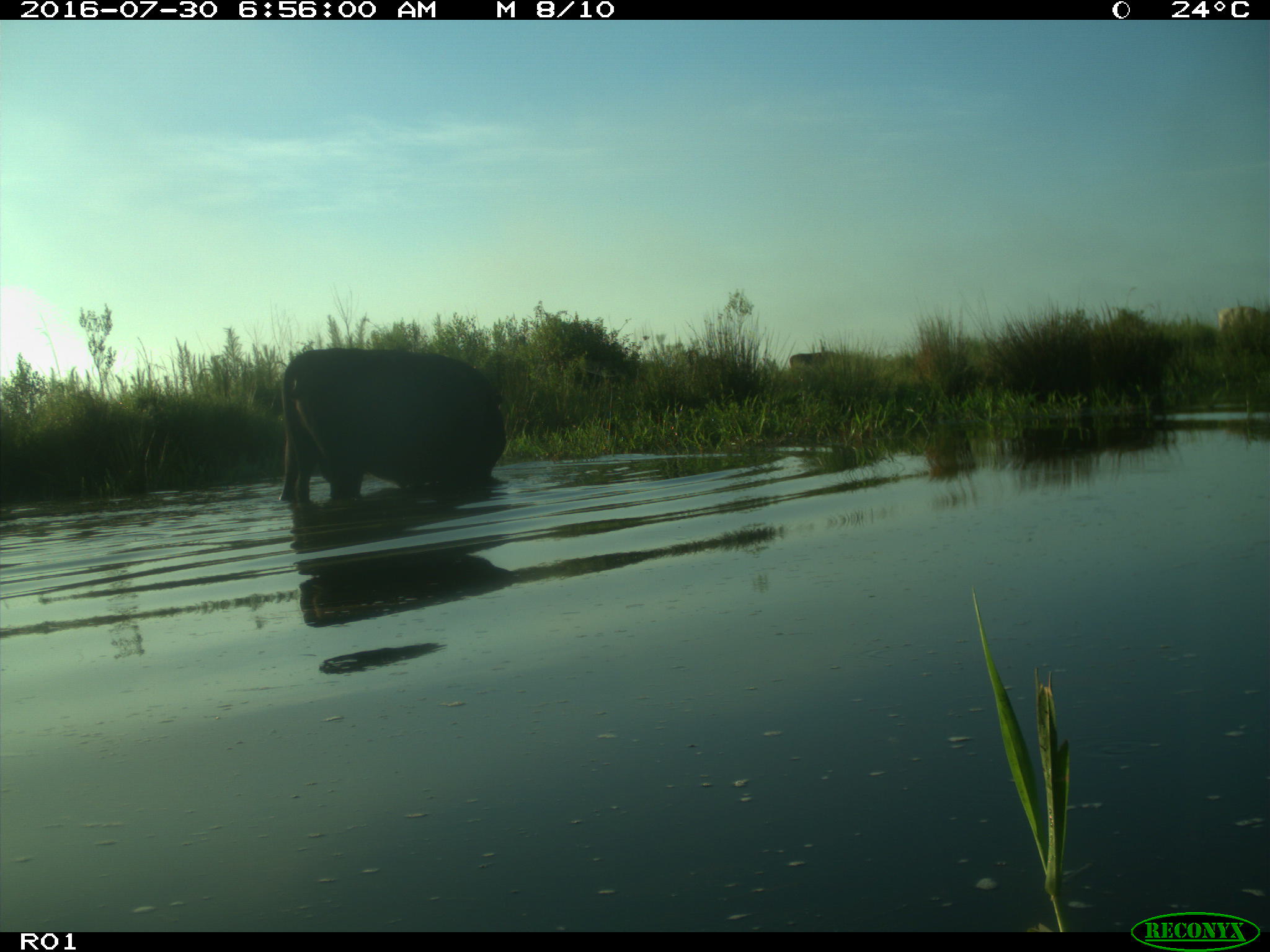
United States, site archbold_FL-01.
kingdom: Animalia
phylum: Chordata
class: Mammalia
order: Artiodactyla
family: Bovidae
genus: Bos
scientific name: Bos taurus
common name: domestic cow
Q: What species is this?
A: Bos taurus (domestic cow).